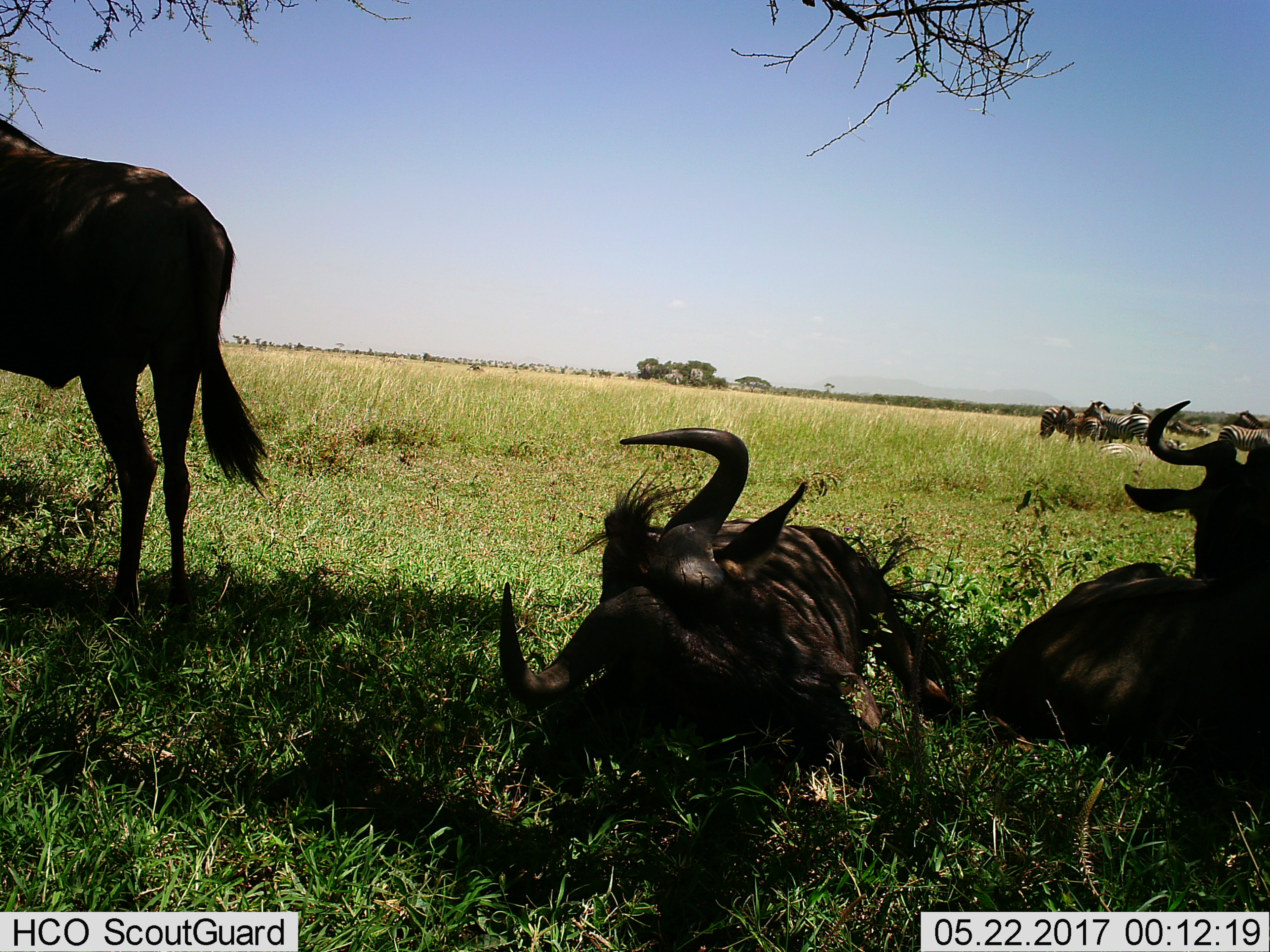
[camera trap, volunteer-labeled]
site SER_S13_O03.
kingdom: Animalia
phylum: Chordata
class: Mammalia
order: Artiodactyla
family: Bovidae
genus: Connochaetes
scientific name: Connochaetes taurinus taurinus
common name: blue wildebeest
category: wildebeestblue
Wildebeestblue (blue wildebeest) (Connochaetes taurinus taurinus), count 3. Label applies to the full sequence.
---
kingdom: Animalia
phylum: Chordata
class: Mammalia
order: Perissodactyla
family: Equidae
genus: Equus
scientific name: Equus quagga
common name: plains zebra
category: zebraplains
Zebraplains (plains zebra) (Equus quagga), count 8. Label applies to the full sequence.